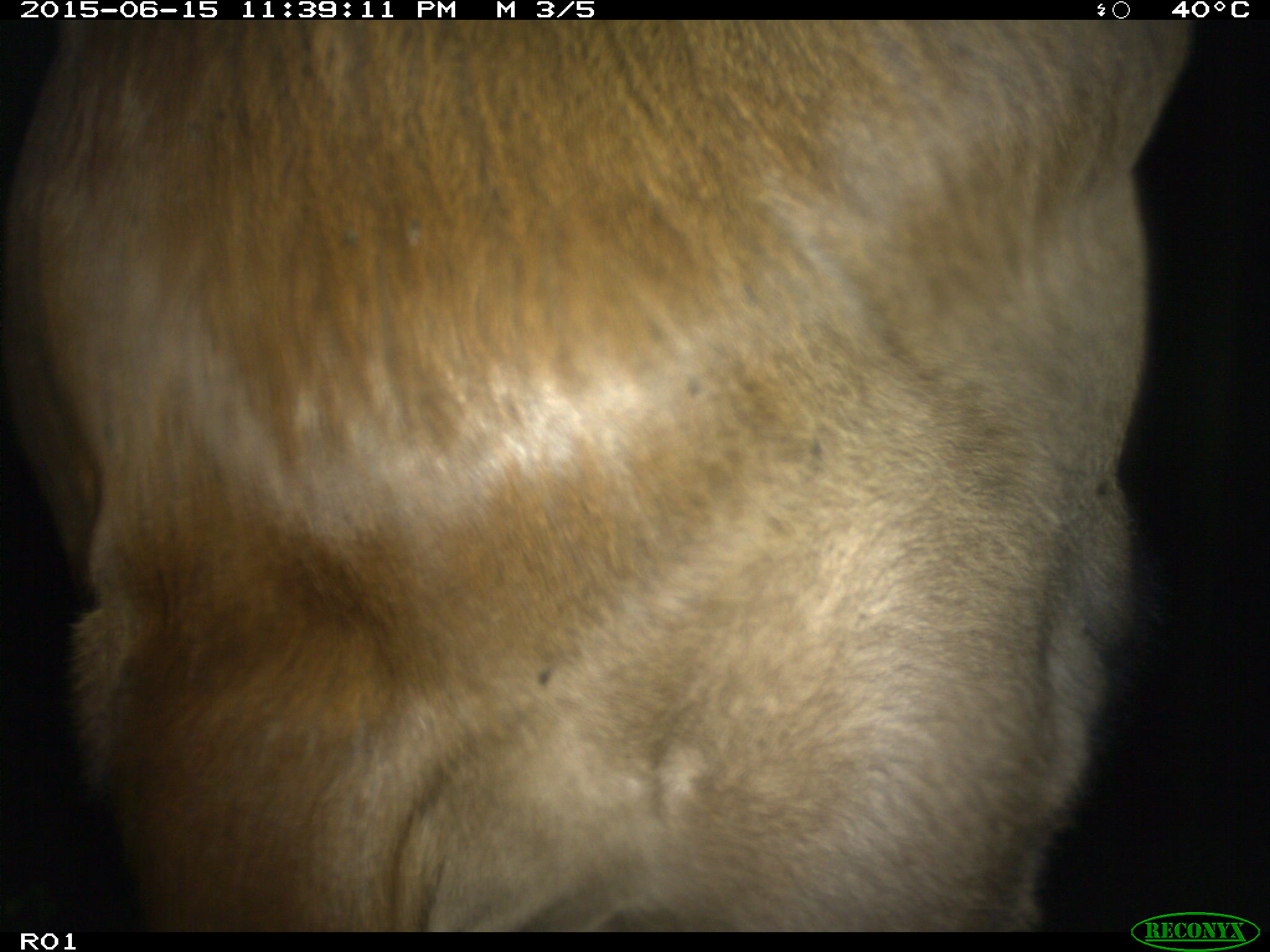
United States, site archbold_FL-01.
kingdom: Animalia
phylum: Chordata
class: Mammalia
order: Artiodactyla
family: Bovidae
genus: Bos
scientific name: Bos taurus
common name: domestic cow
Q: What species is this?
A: Bos taurus (domestic cow).